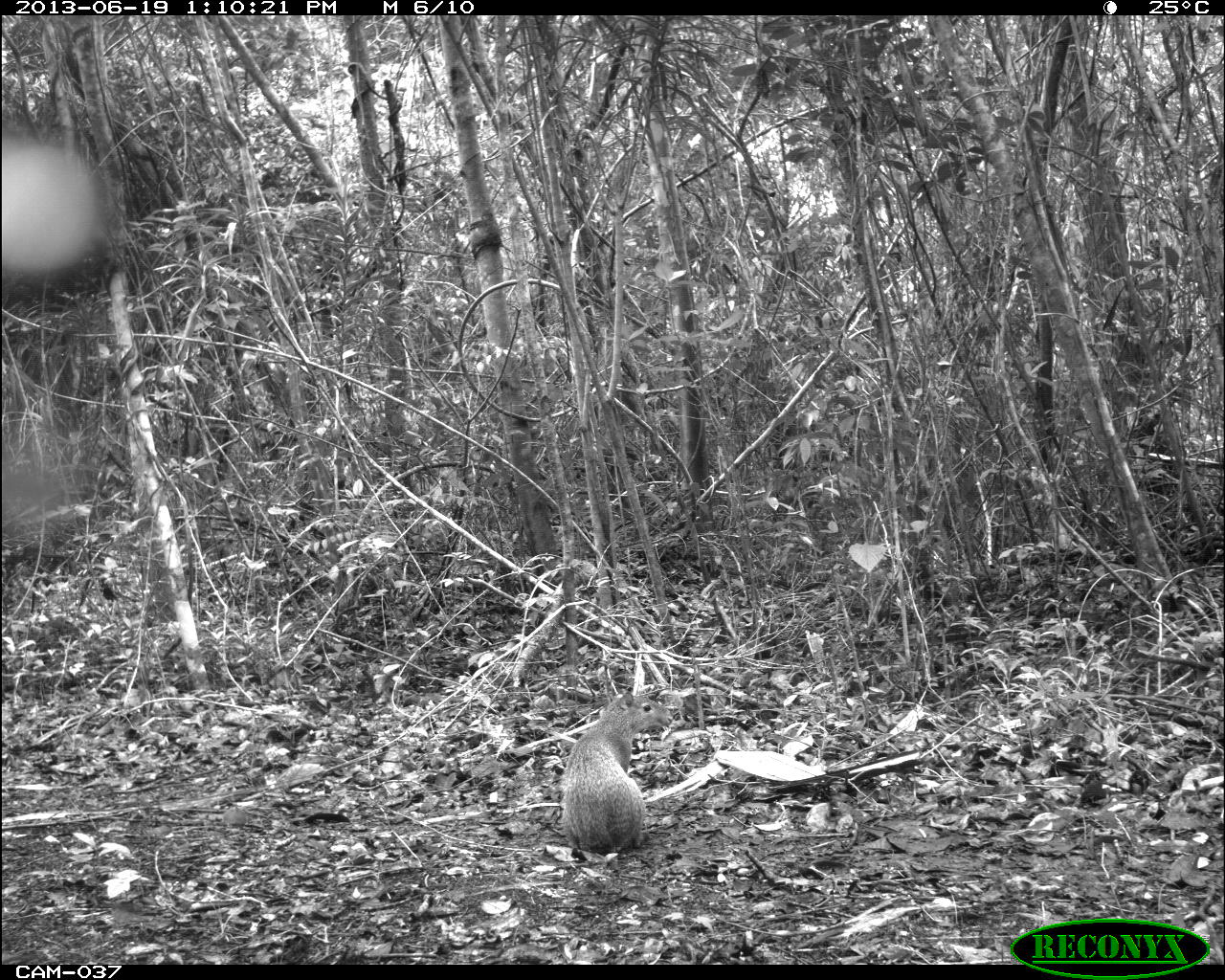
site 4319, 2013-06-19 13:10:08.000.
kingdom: Animalia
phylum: Chordata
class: Mammalia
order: Rodentia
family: Dasyproctidae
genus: Dasyprocta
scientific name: Dasyprocta punctata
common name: central american agouti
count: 1